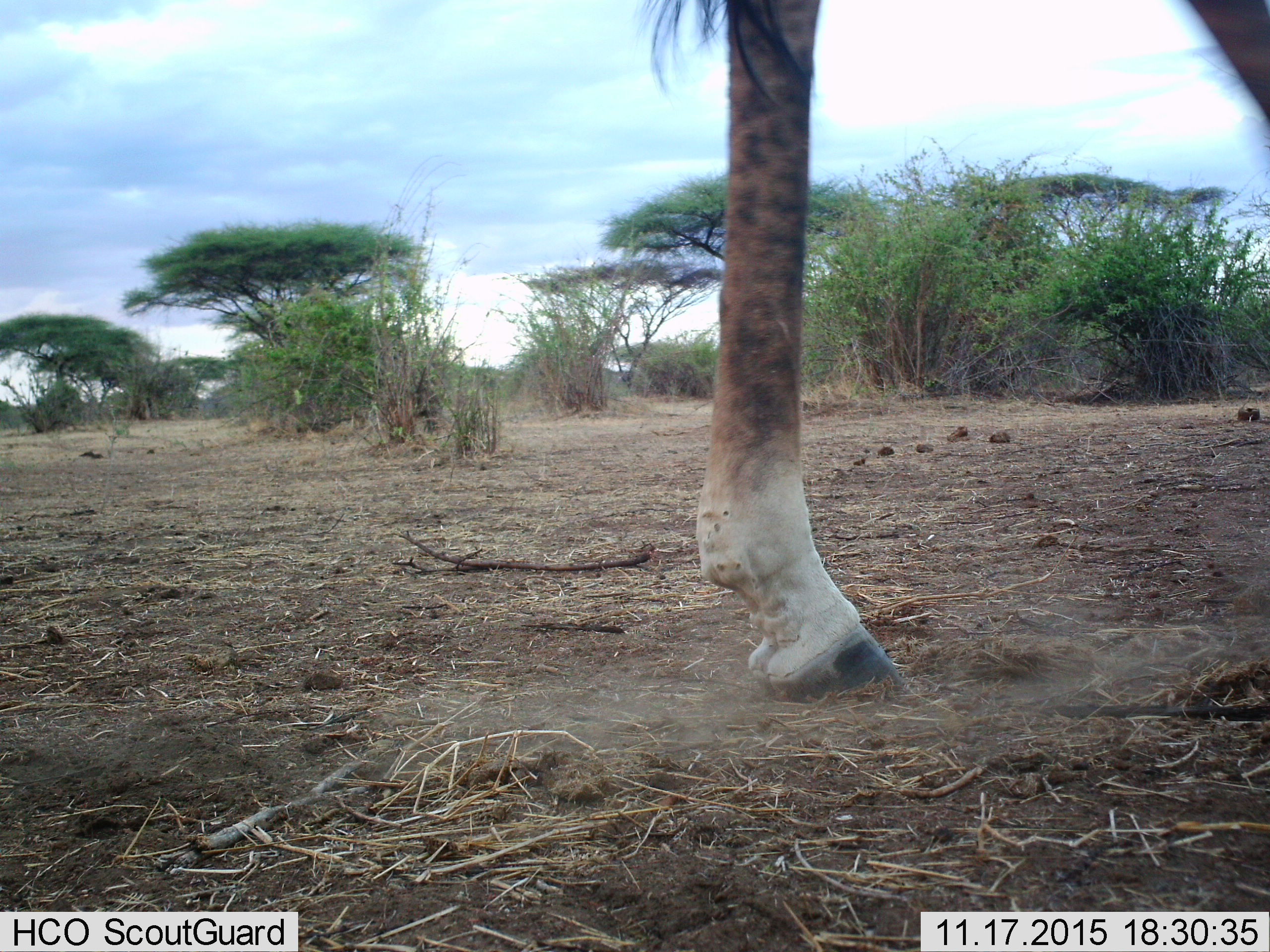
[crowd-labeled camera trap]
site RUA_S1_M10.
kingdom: Animalia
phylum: Chordata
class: Mammalia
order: Artiodactyla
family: Giraffidae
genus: Giraffa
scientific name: Giraffa camelopardalis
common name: giraffe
Giraffe (Giraffa camelopardalis), count 1. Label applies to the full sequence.